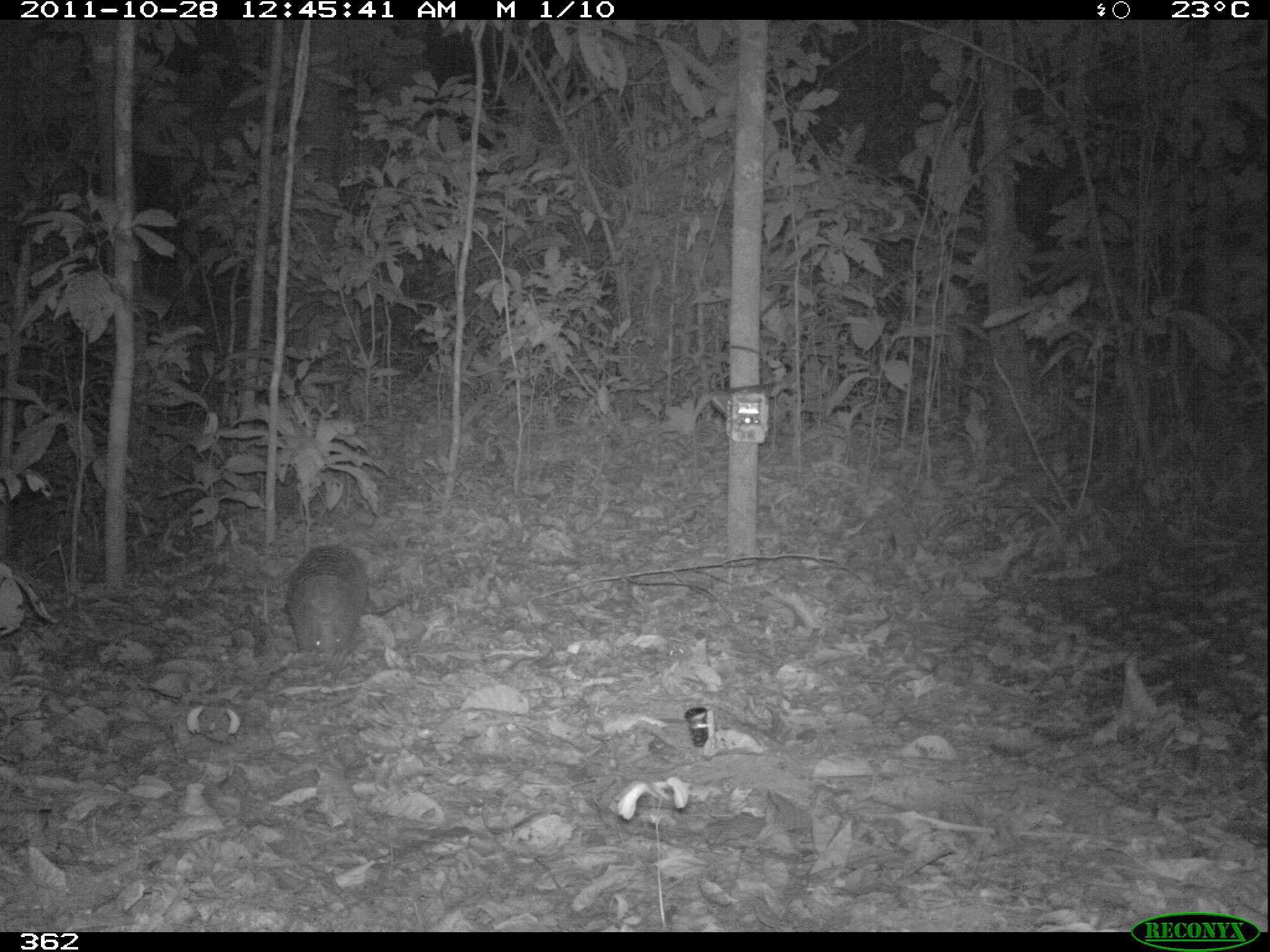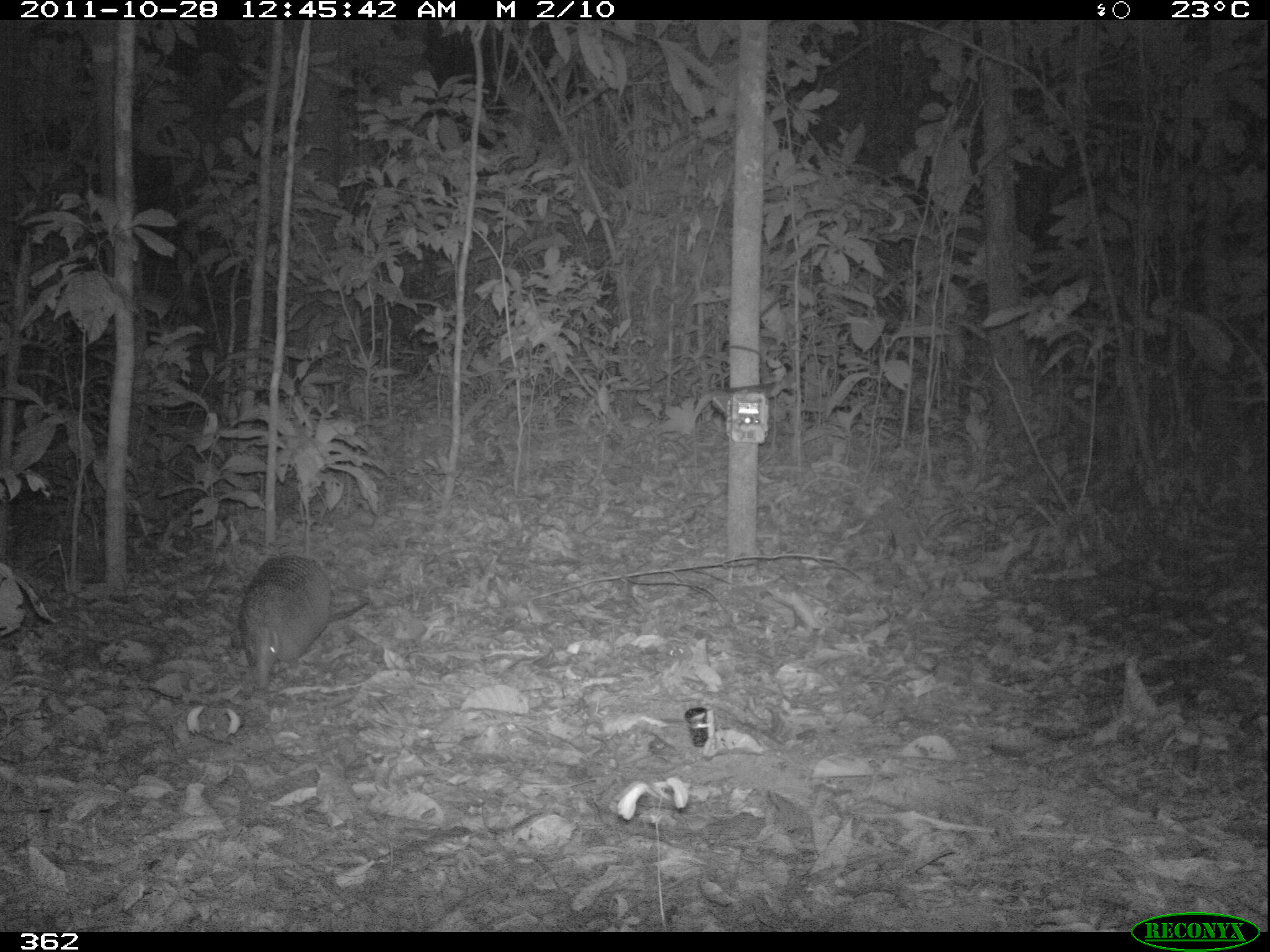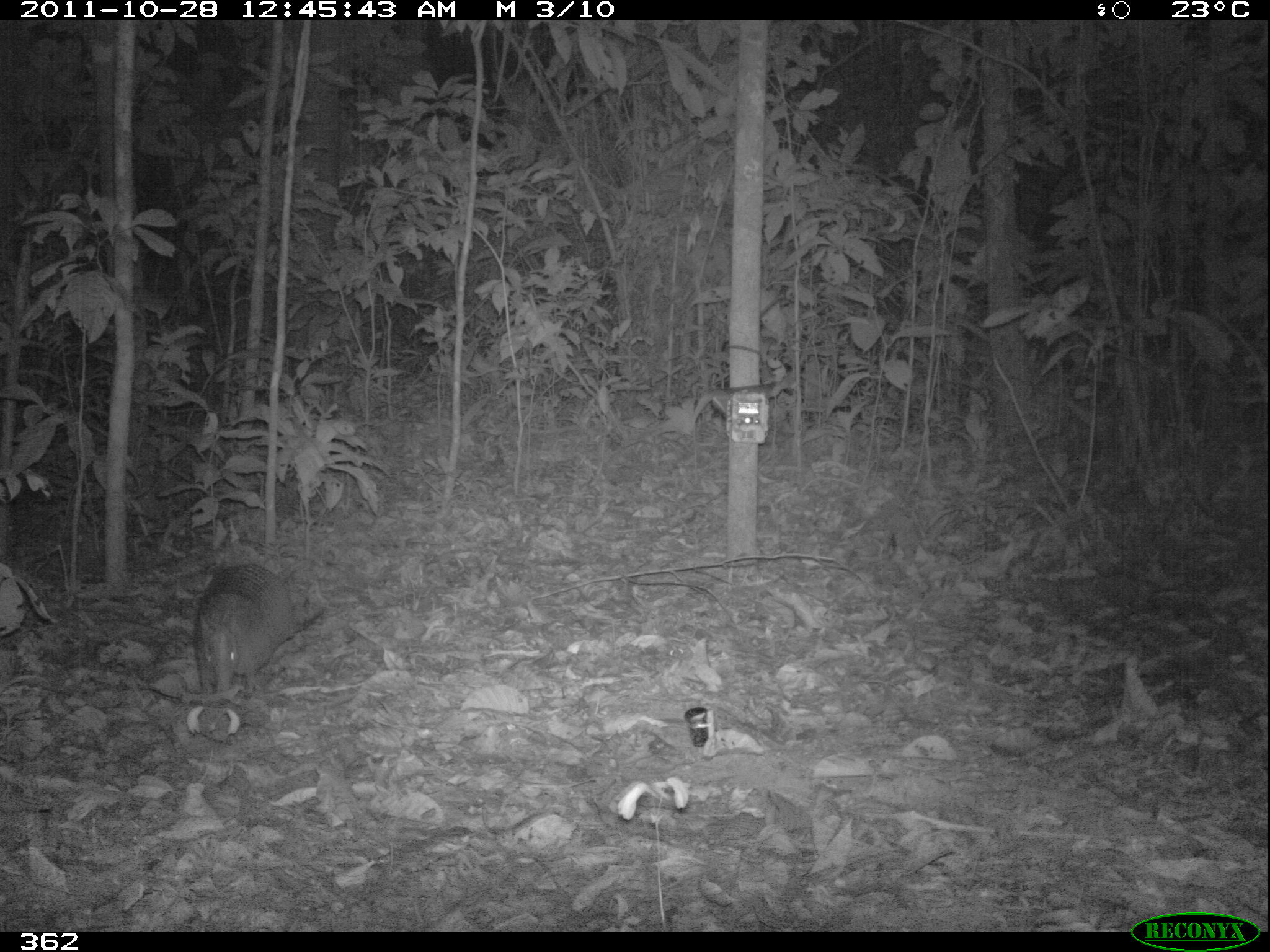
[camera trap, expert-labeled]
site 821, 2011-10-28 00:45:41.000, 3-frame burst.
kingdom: Animalia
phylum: Chordata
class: Mammalia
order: Cingulata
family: Dasypodidae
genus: Dasypus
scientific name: Dasypus kappleri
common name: greater long-nosed armadillo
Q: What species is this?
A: Dasypus kappleri (greater long-nosed armadillo).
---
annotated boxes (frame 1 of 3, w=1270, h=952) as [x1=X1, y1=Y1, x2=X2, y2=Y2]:
dasypus kappleri: [x1=279, y1=539, x2=372, y2=654]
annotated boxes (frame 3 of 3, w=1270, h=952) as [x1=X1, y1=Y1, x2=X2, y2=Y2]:
dasypus kappleri: [x1=192, y1=559, x2=300, y2=690]